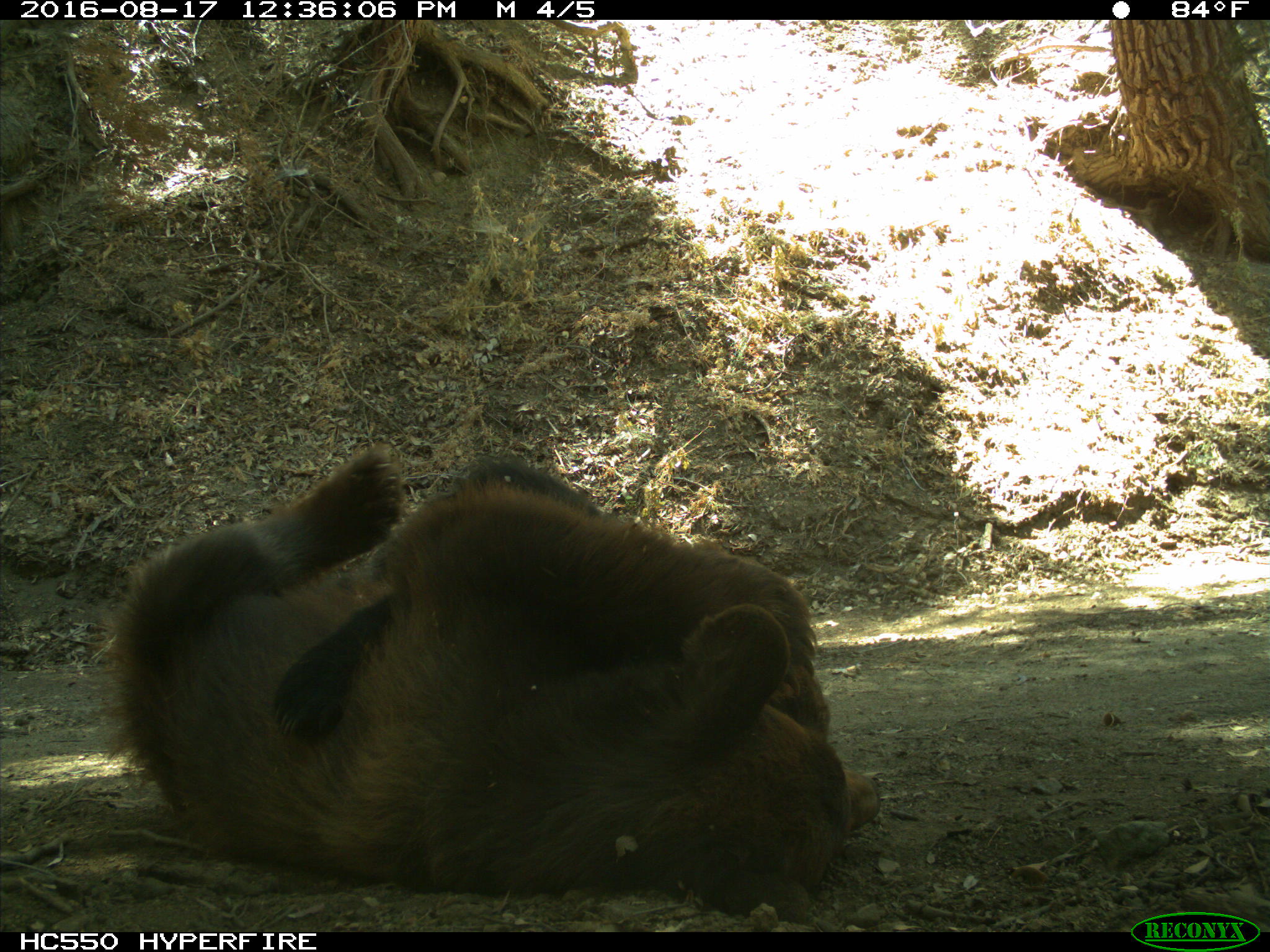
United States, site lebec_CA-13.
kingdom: Animalia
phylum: Chordata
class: Mammalia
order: Carnivora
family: Ursidae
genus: Ursus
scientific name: Ursus americanus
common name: american black bear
Ursus americanus (american black bear).